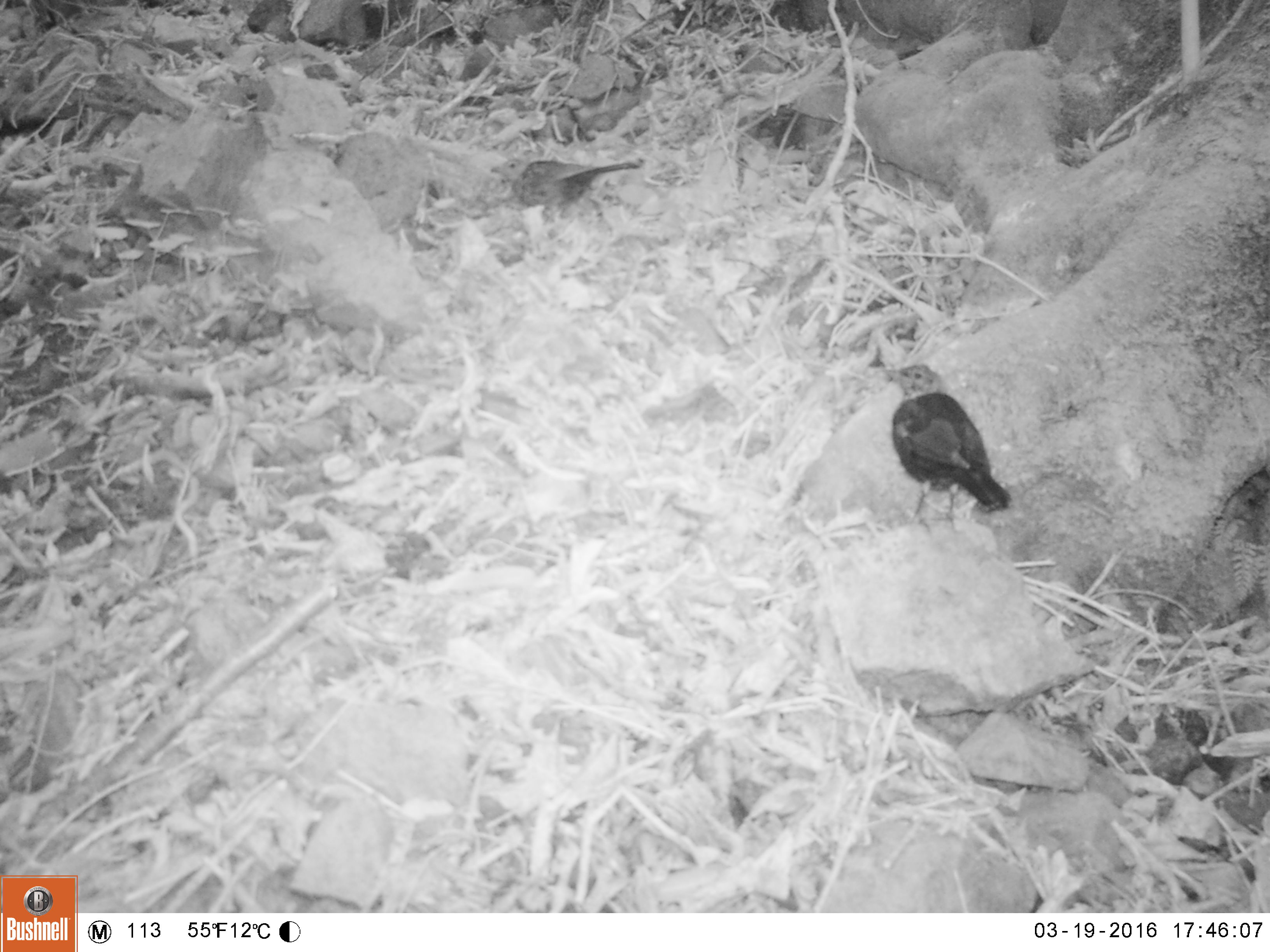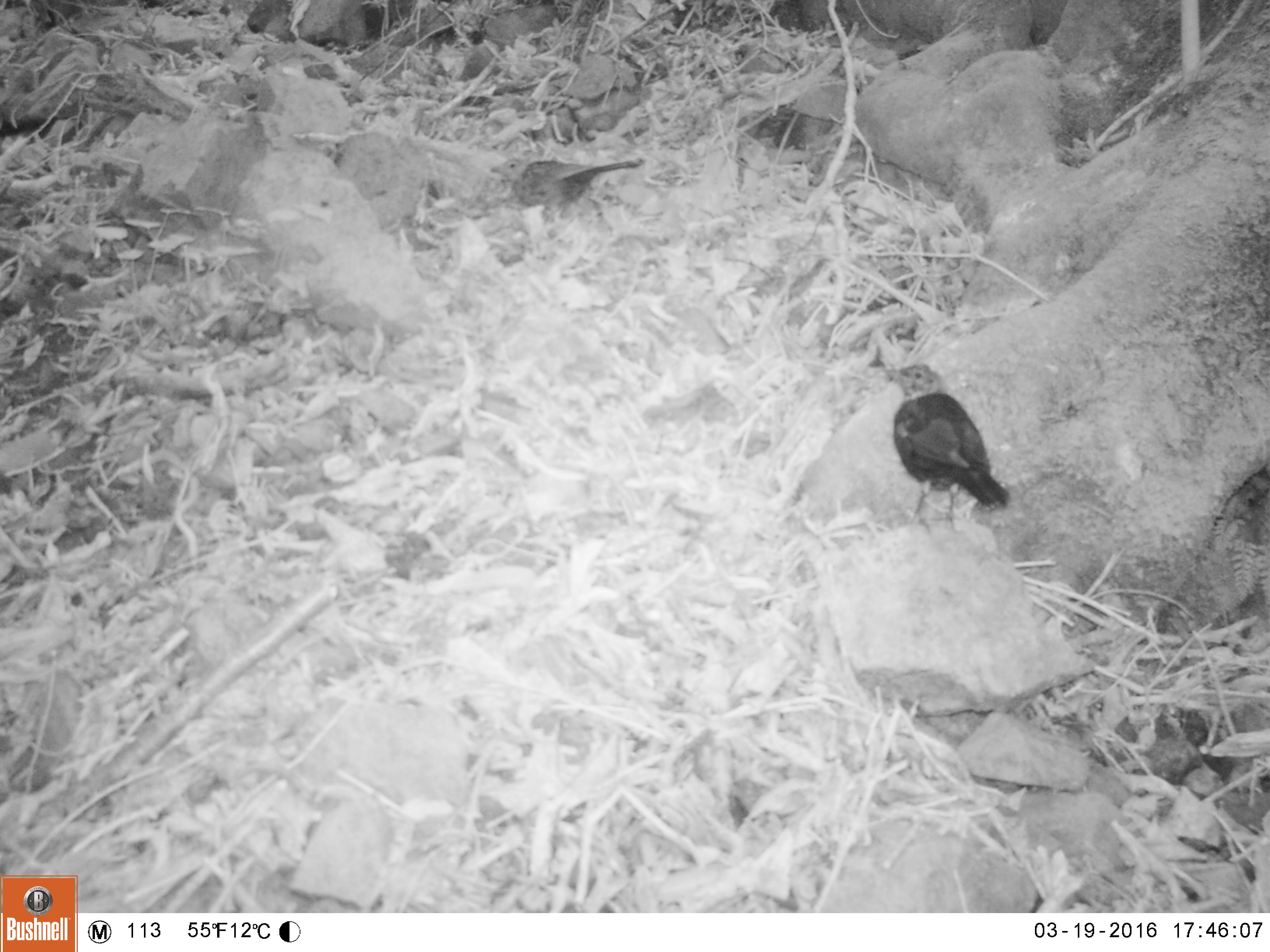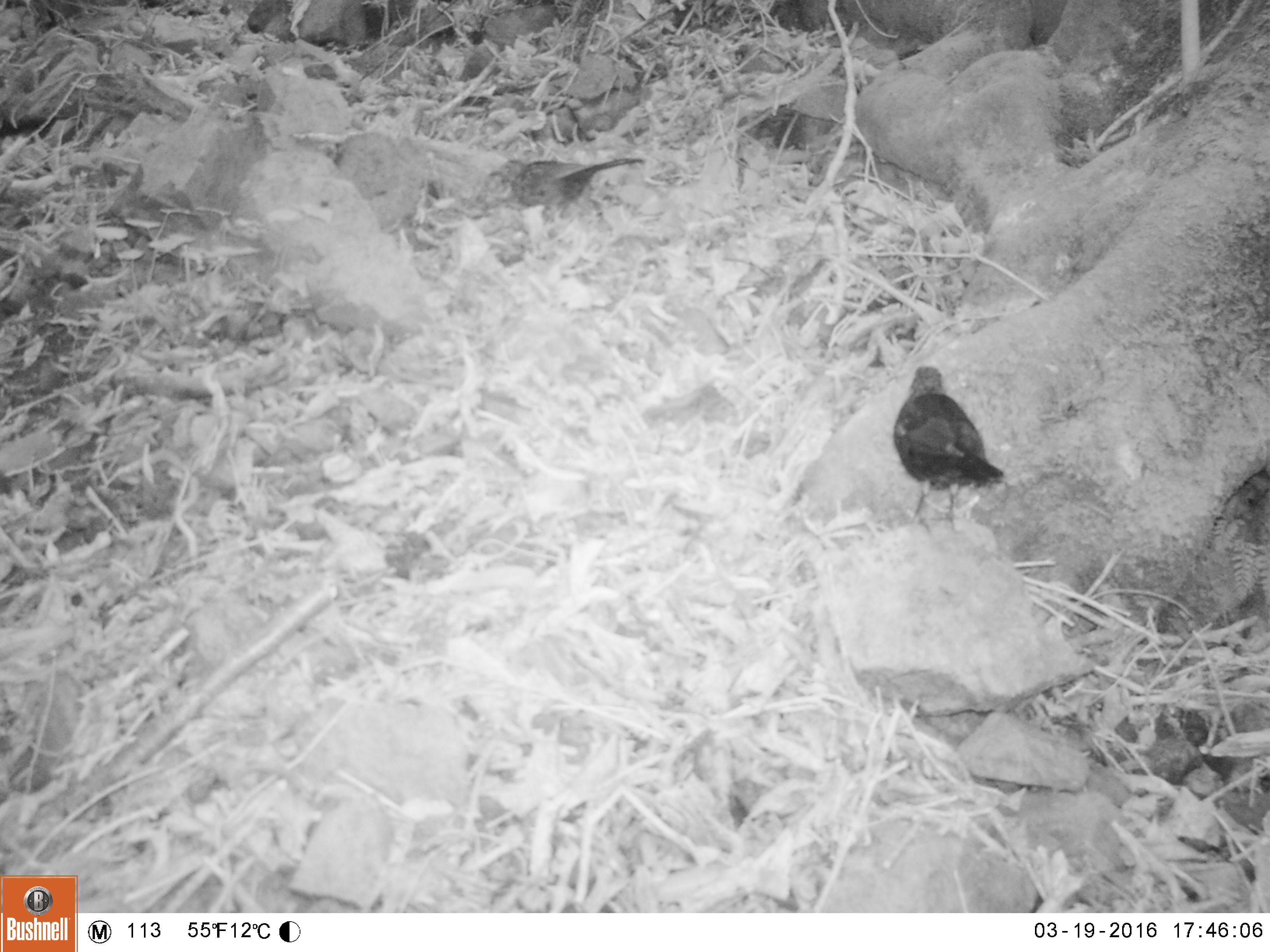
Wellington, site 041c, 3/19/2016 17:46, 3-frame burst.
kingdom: Animalia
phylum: Chordata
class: Aves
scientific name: Aves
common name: bird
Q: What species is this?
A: Bird (Aves).